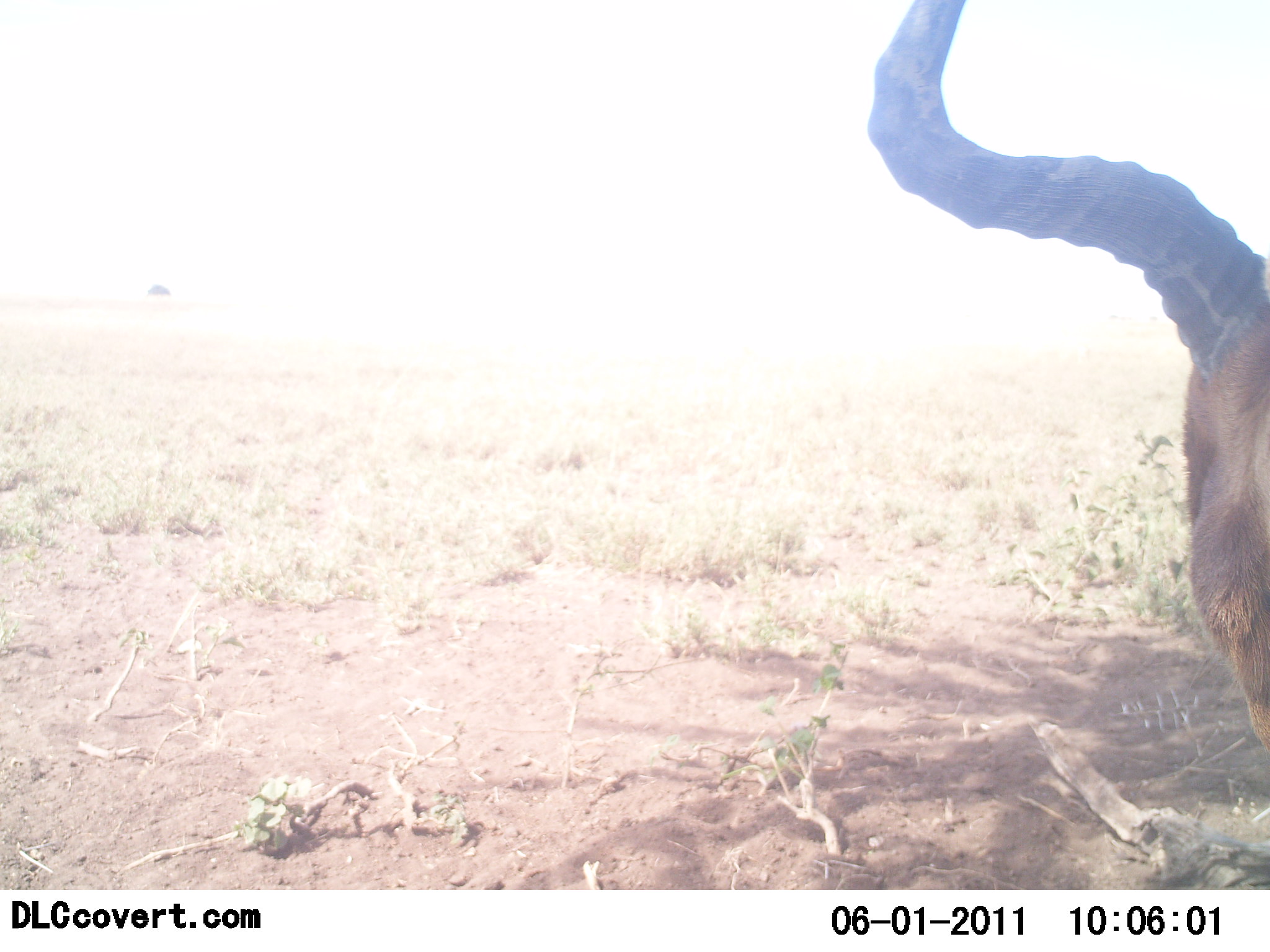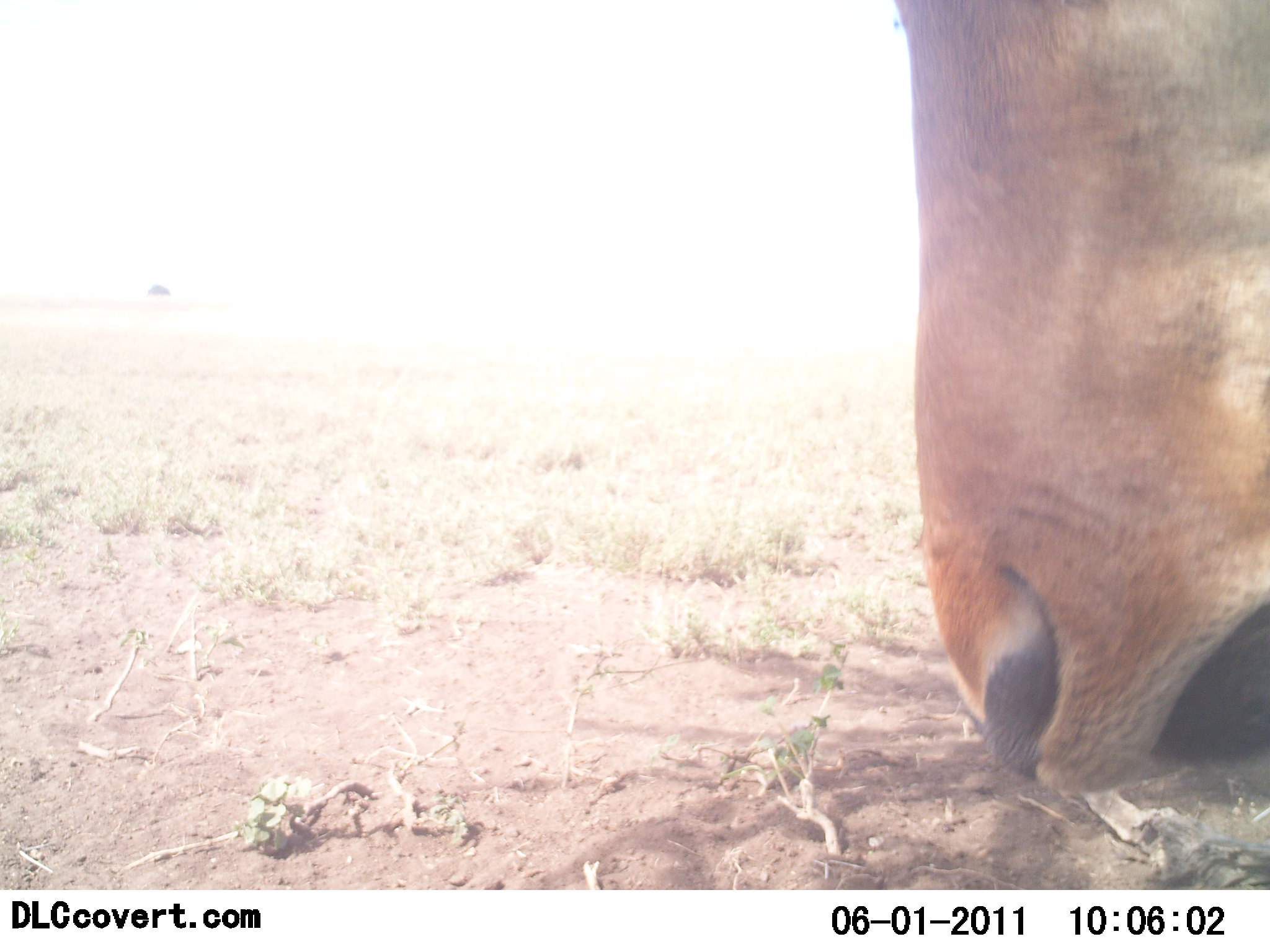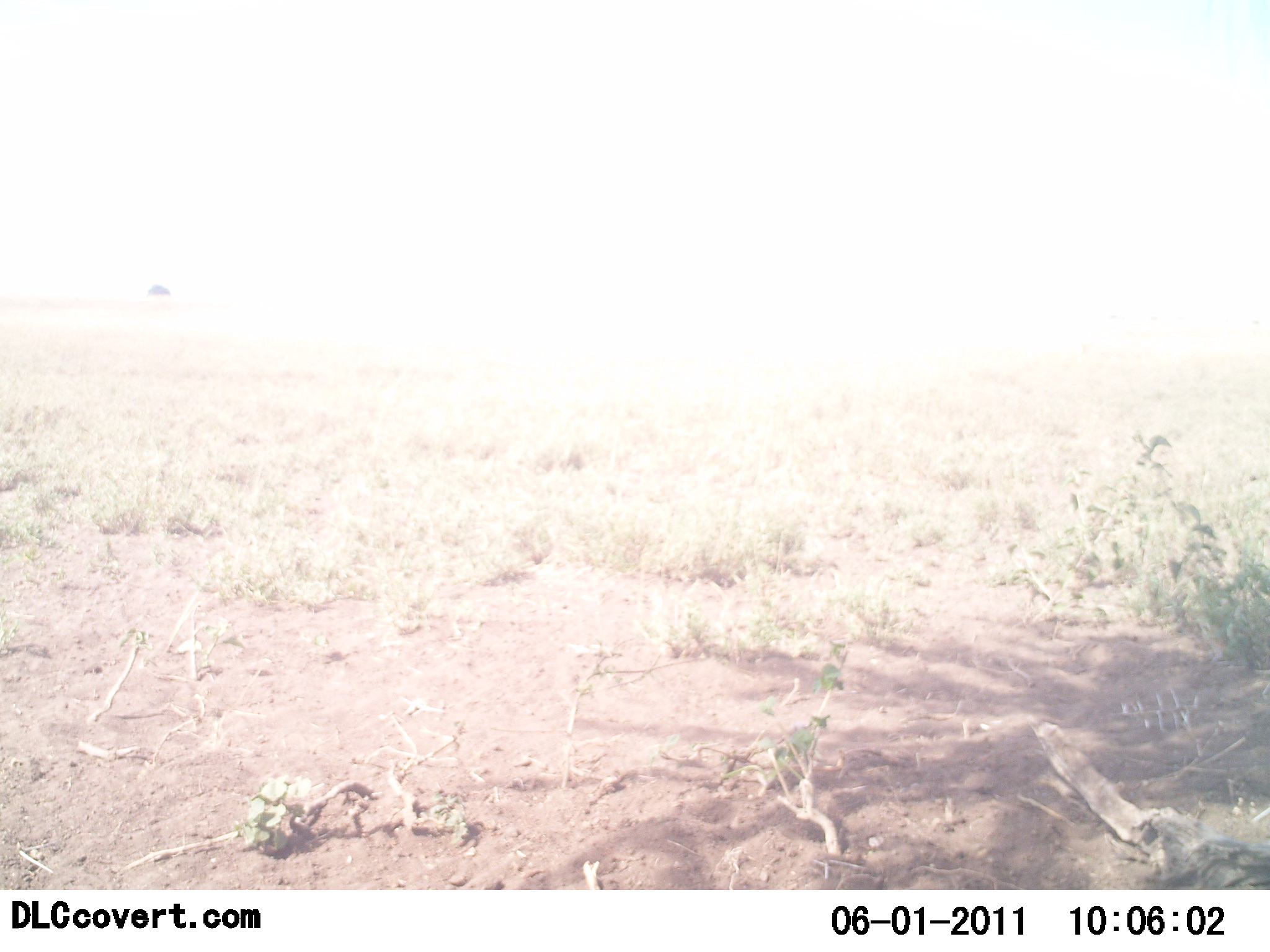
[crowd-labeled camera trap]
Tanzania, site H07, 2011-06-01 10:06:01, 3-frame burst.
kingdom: Animalia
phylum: Chordata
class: Mammalia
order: Artiodactyla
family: Bovidae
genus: Alcelaphus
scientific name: Alcelaphus buselaphus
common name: hartebeest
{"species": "hartebeest (Alcelaphus buselaphus)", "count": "1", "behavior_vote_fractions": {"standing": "43%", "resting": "0%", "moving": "14%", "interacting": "0%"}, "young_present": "0%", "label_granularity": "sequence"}